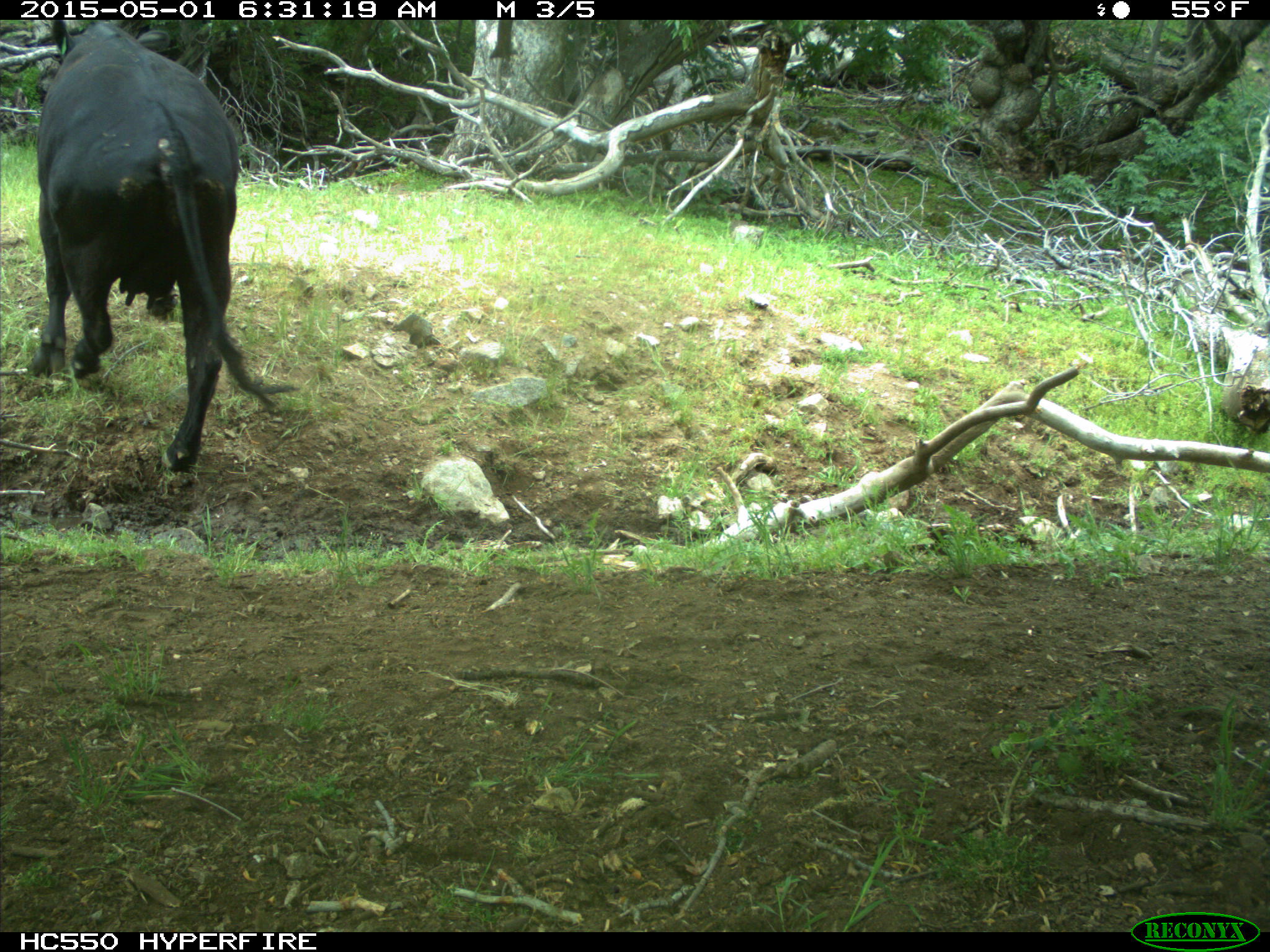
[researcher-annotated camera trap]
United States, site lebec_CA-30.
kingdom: Animalia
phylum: Chordata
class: Mammalia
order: Artiodactyla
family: Bovidae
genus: Bos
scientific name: Bos taurus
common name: domestic cow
Bos taurus (domestic cow).